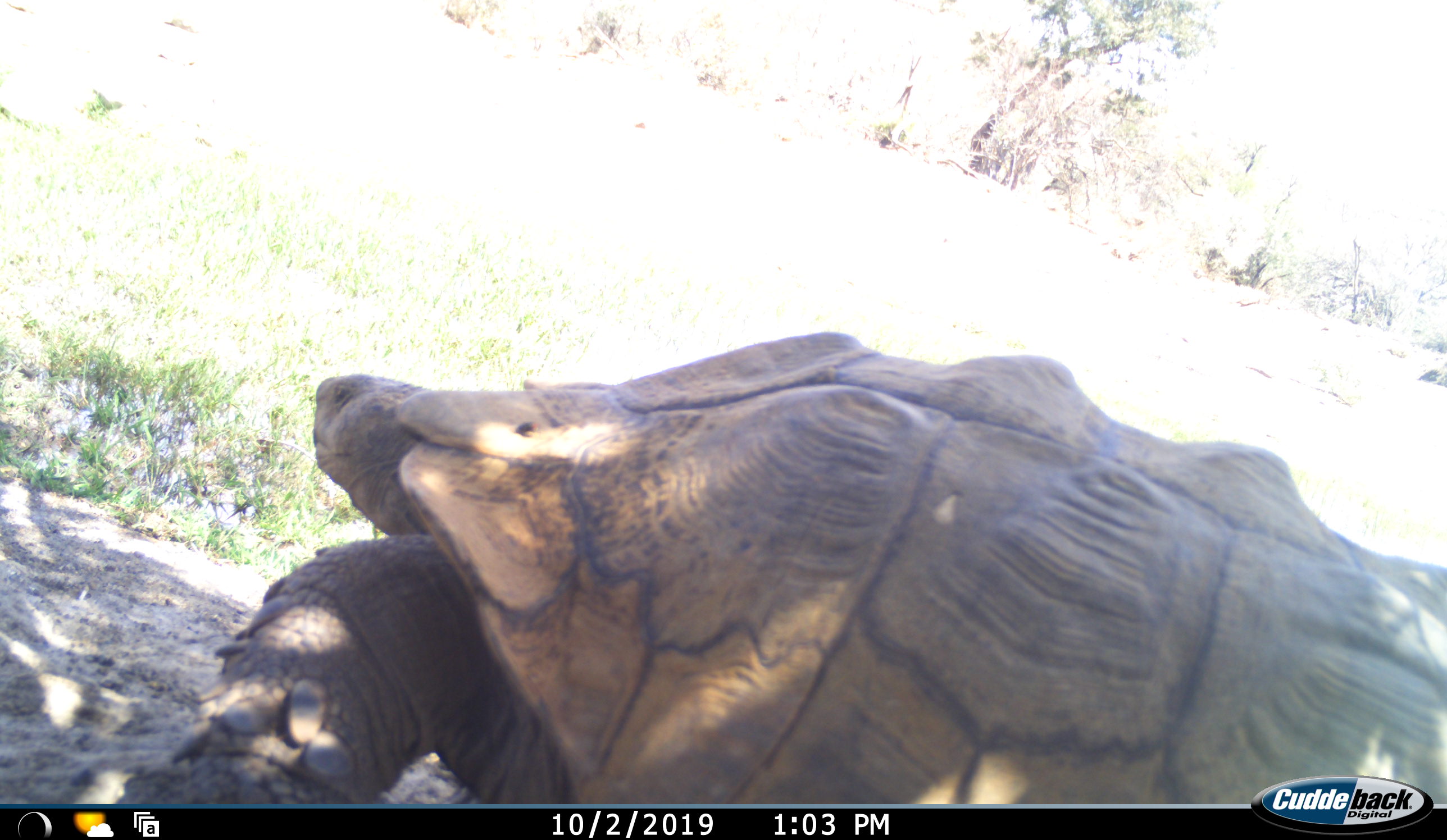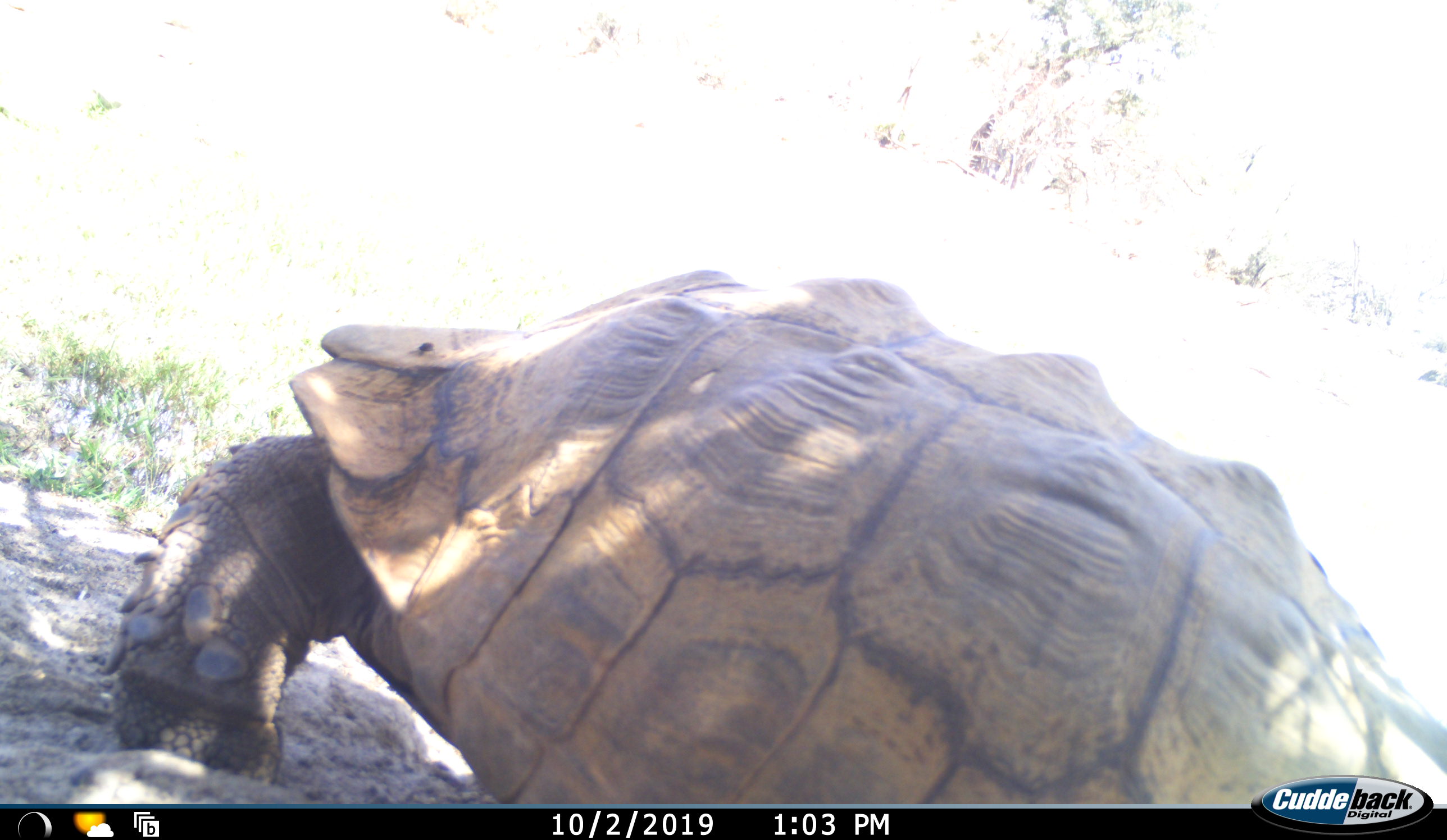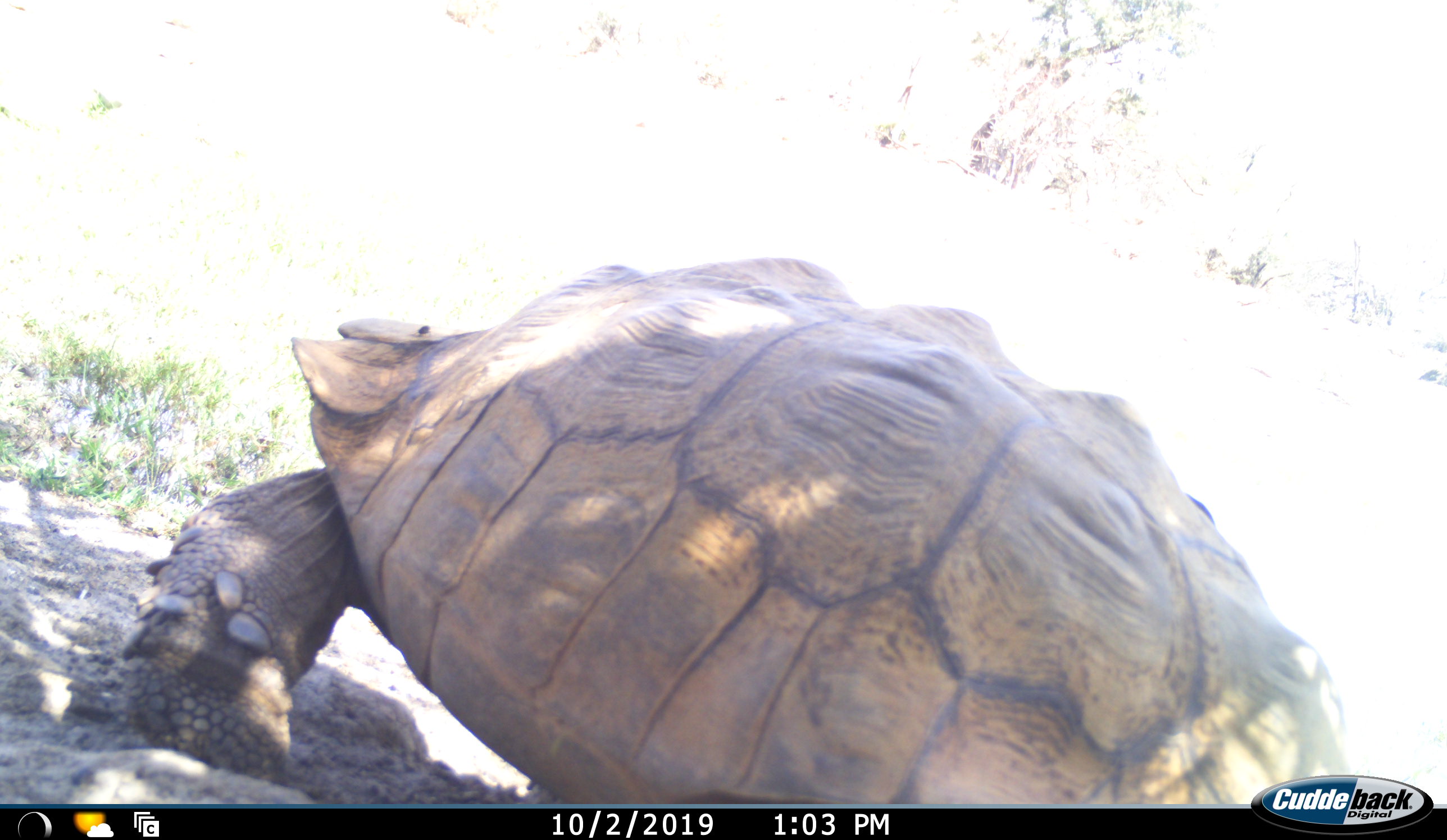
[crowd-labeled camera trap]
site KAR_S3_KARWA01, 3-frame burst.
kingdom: Animalia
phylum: Chordata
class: Reptilia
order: Testudines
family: Testudinidae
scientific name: Testudinidae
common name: tortoise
Tortoise (Testudinidae), count 1. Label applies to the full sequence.